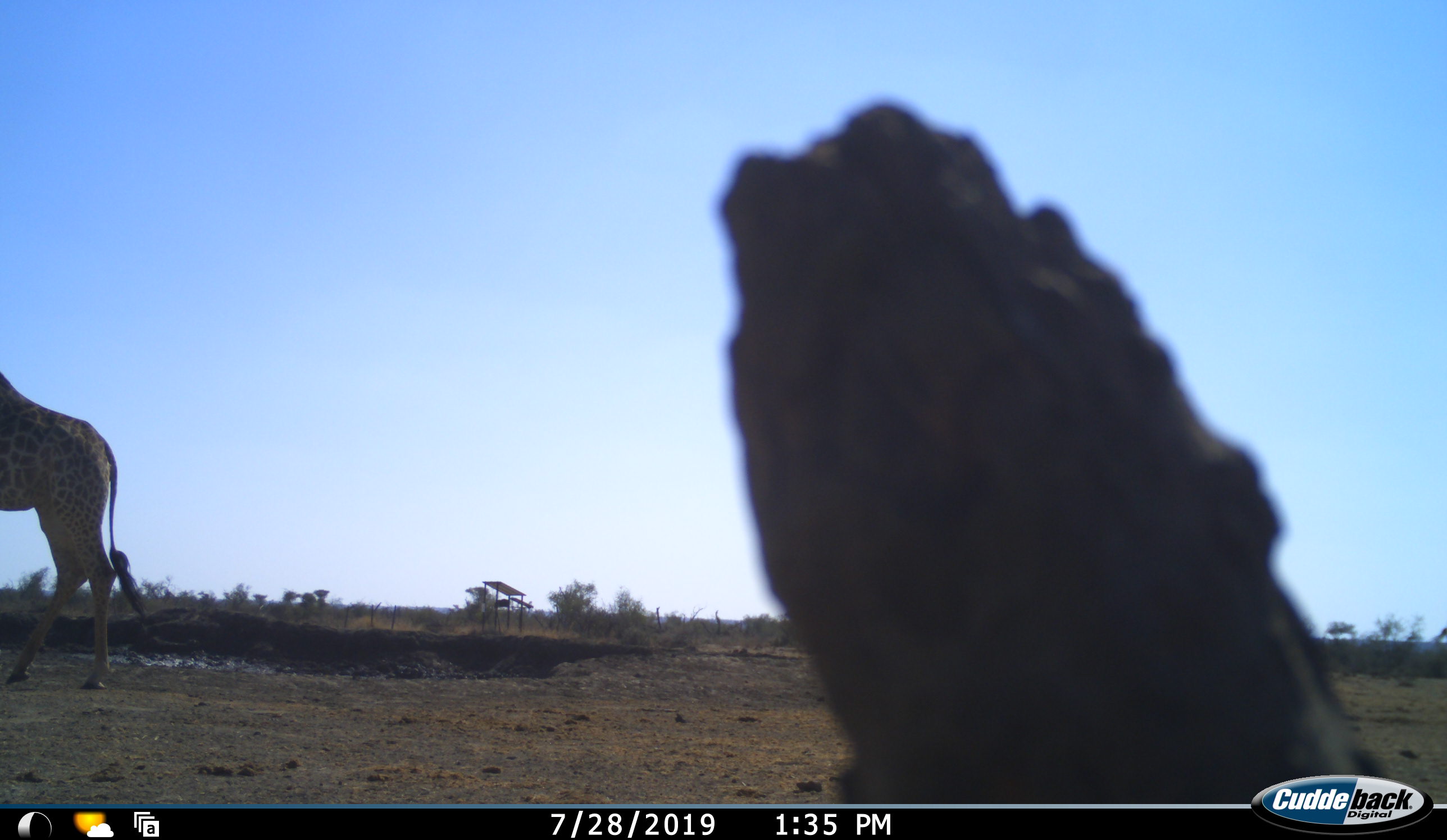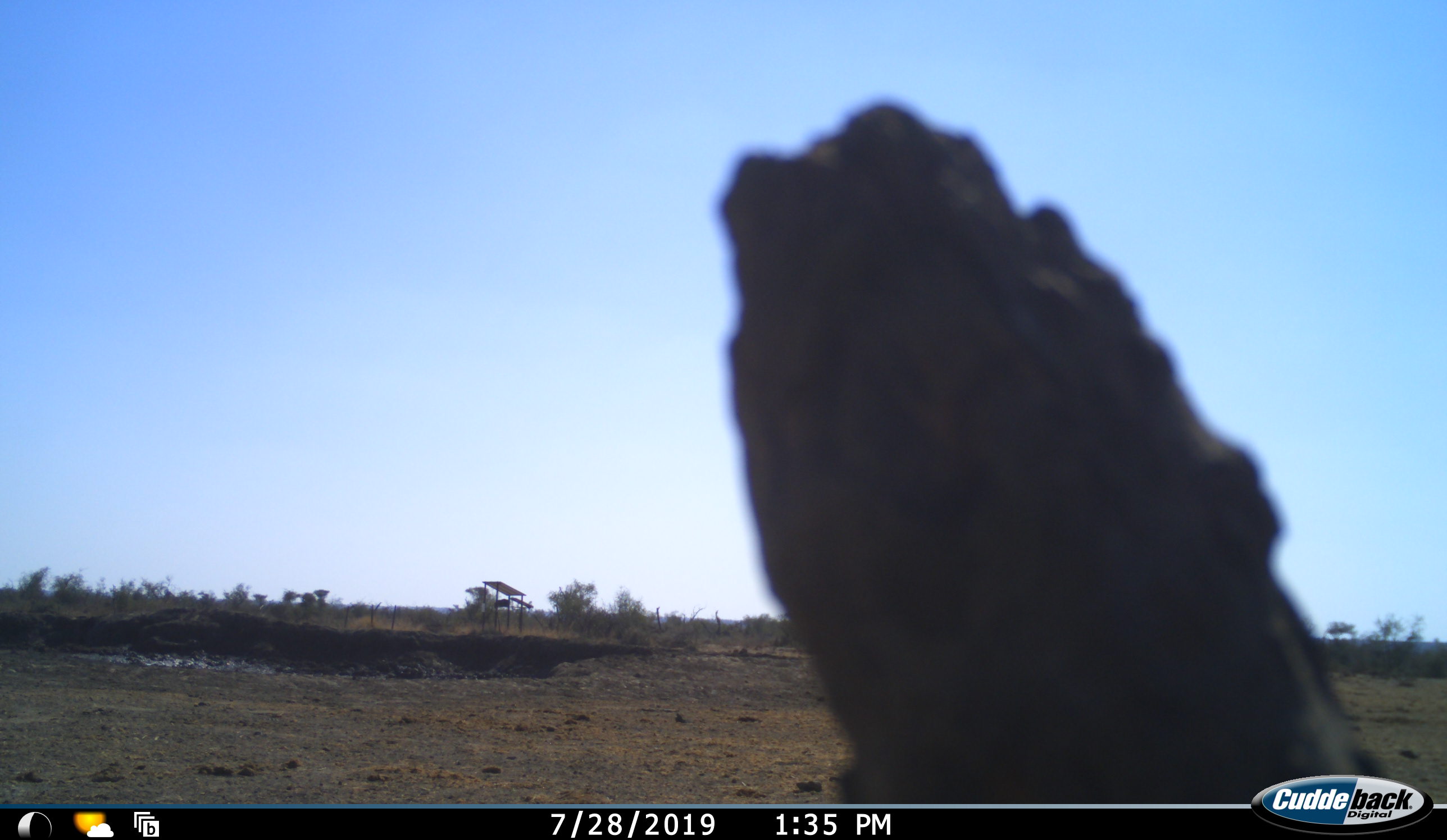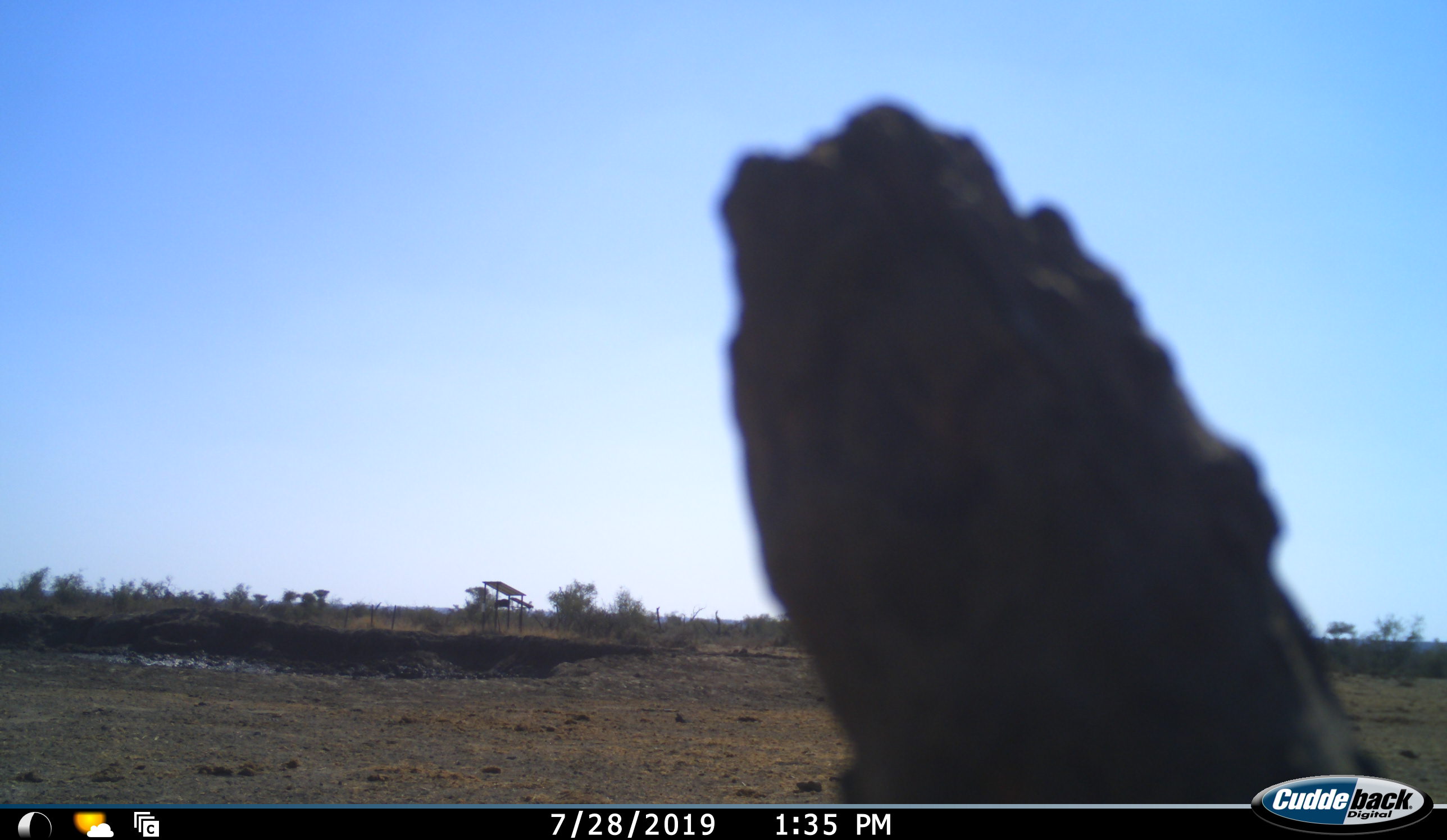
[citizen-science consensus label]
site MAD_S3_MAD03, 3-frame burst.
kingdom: Animalia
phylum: Chordata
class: Mammalia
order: Artiodactyla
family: Giraffidae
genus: Giraffa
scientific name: Giraffa camelopardalis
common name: giraffe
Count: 1.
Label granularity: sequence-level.